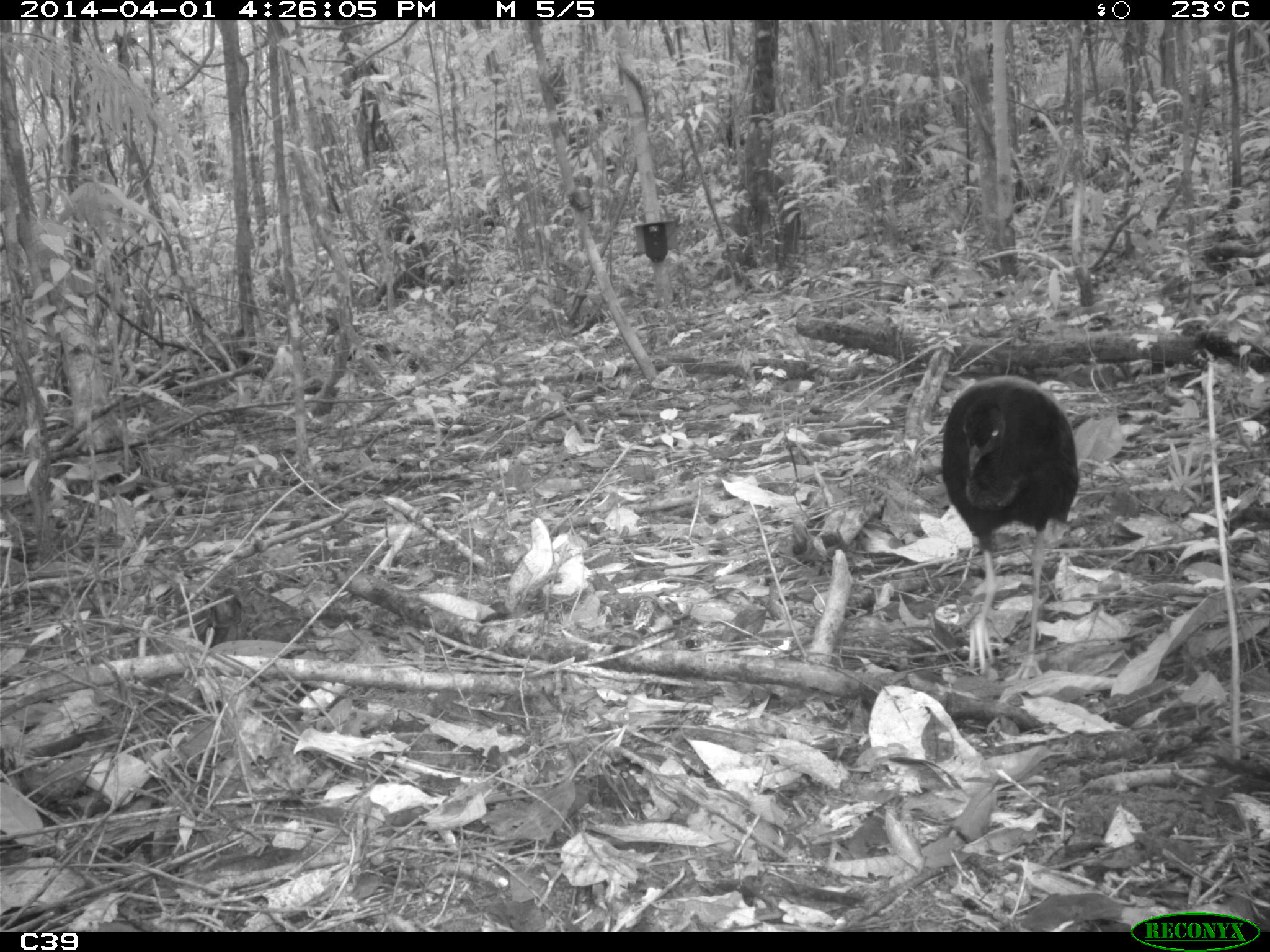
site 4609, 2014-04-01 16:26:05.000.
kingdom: Animalia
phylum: Chordata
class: Aves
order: Gruiformes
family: Psophiidae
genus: Psophia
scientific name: Psophia crepitans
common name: gray-winged trumpeter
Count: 3.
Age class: adult.